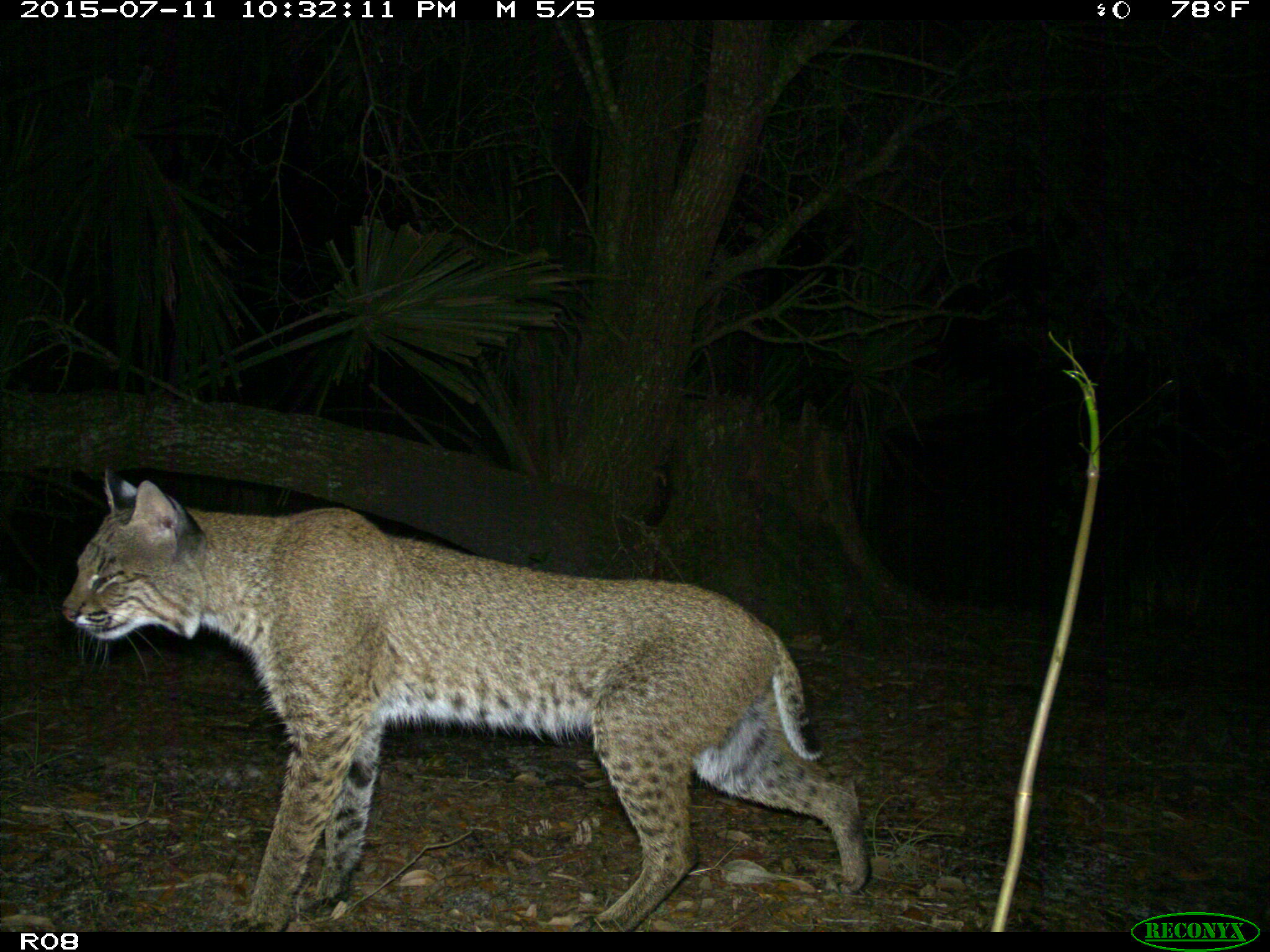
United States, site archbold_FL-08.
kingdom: Animalia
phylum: Chordata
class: Mammalia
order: Carnivora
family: Felidae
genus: Lynx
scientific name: Lynx rufus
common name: bobcat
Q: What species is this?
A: Lynx rufus (bobcat).